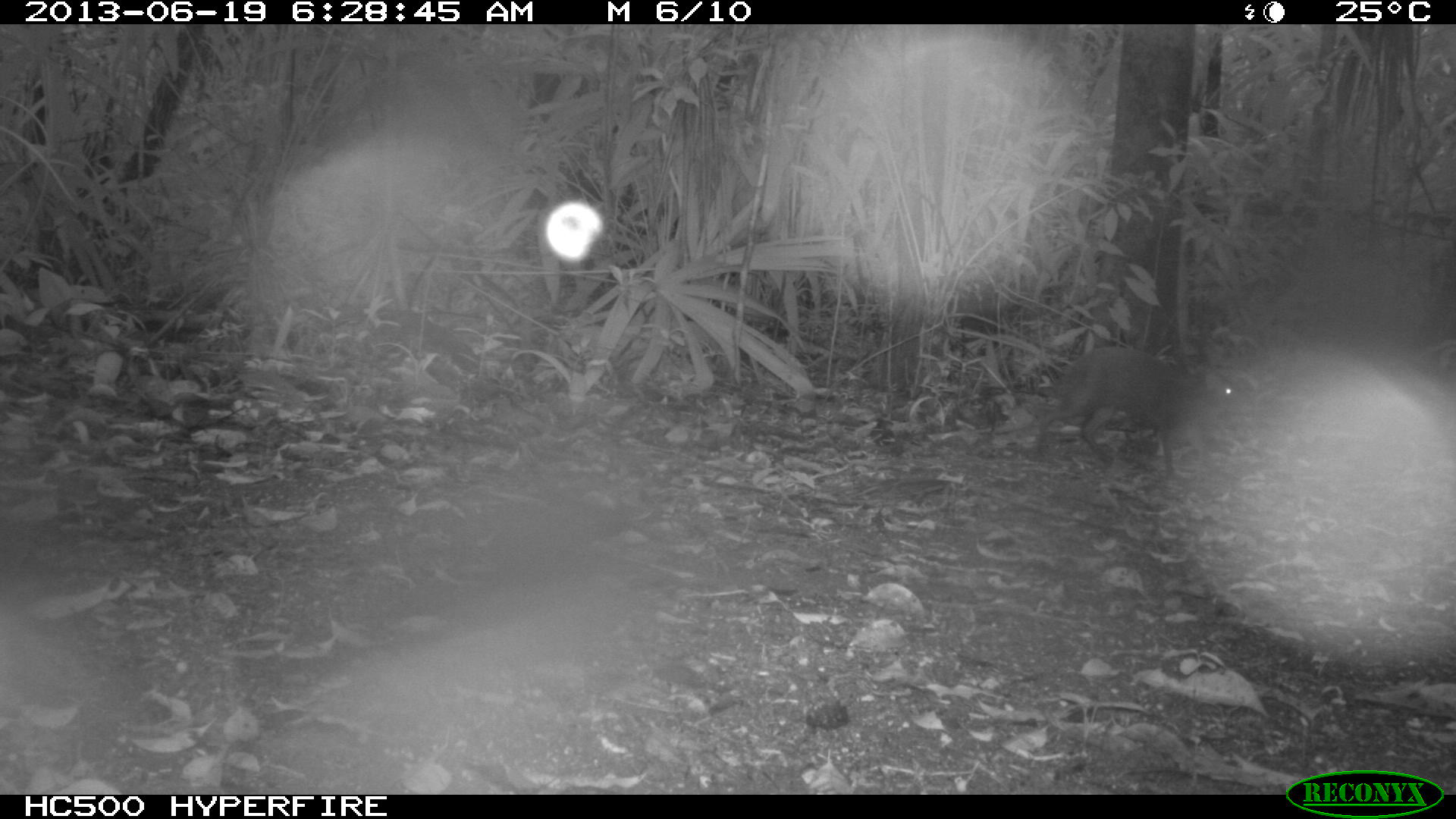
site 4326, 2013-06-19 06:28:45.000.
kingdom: Animalia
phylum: Chordata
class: Mammalia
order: Rodentia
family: Dasyproctidae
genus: Dasyprocta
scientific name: Dasyprocta punctata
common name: central american agouti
Dasyprocta punctata (central american agouti), count 1.